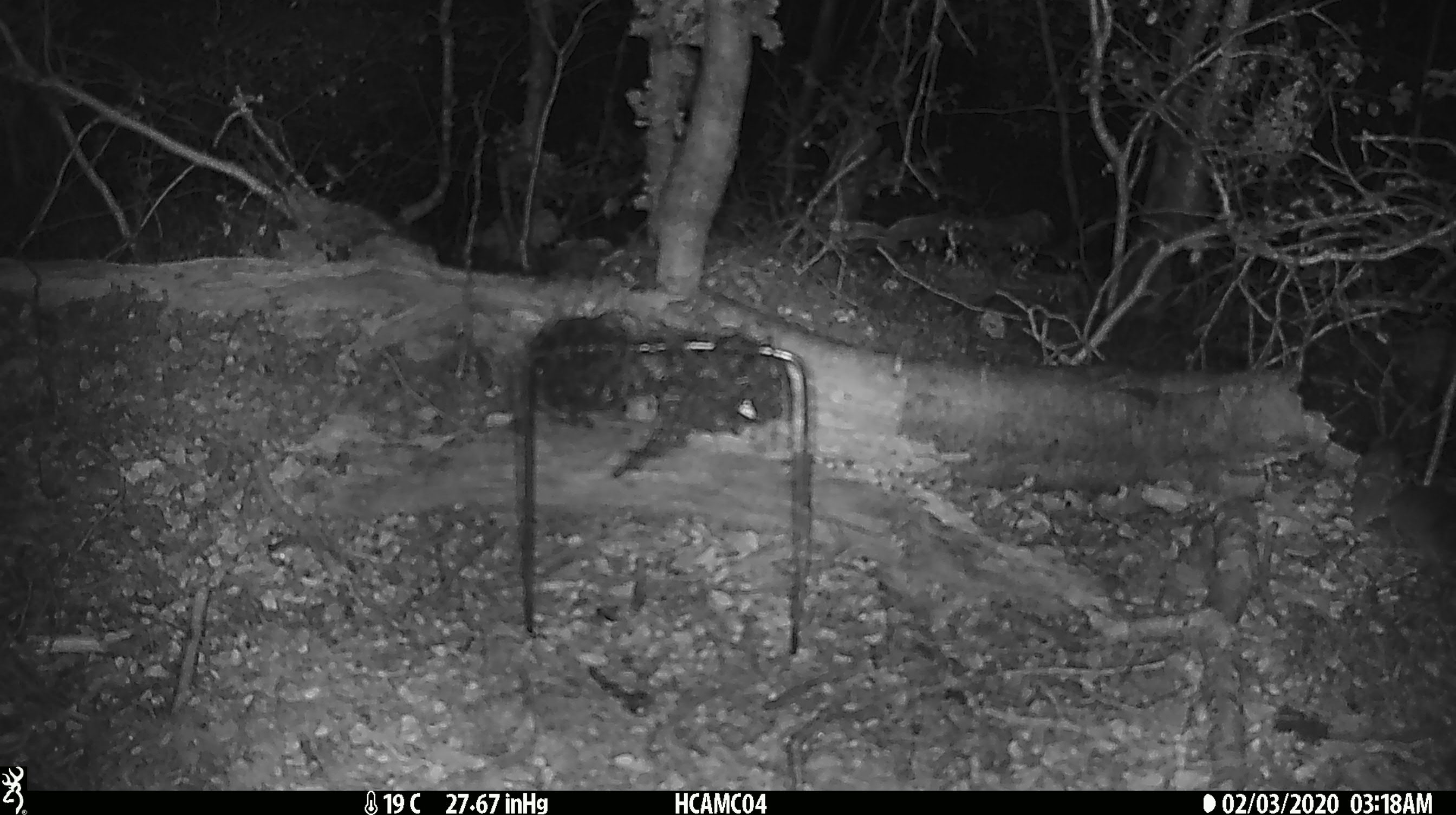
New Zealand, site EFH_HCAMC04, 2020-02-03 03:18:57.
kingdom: Animalia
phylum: Chordata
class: Mammalia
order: Rodentia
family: Muridae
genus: Mus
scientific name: Mus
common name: mouse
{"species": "mouse (Mus)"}